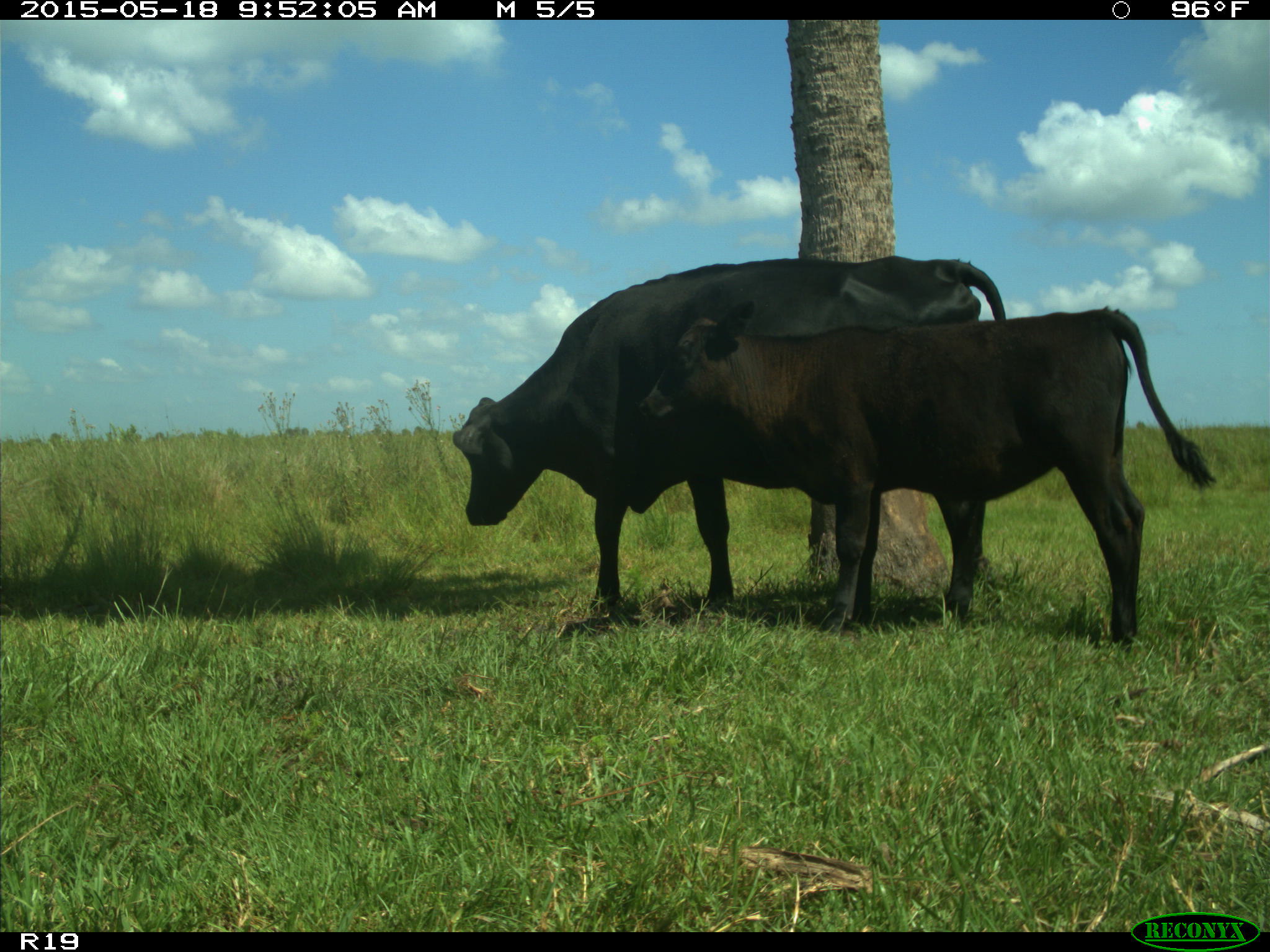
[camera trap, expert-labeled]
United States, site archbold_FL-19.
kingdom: Animalia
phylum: Chordata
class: Mammalia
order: Artiodactyla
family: Bovidae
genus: Bos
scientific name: Bos taurus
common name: domestic cow